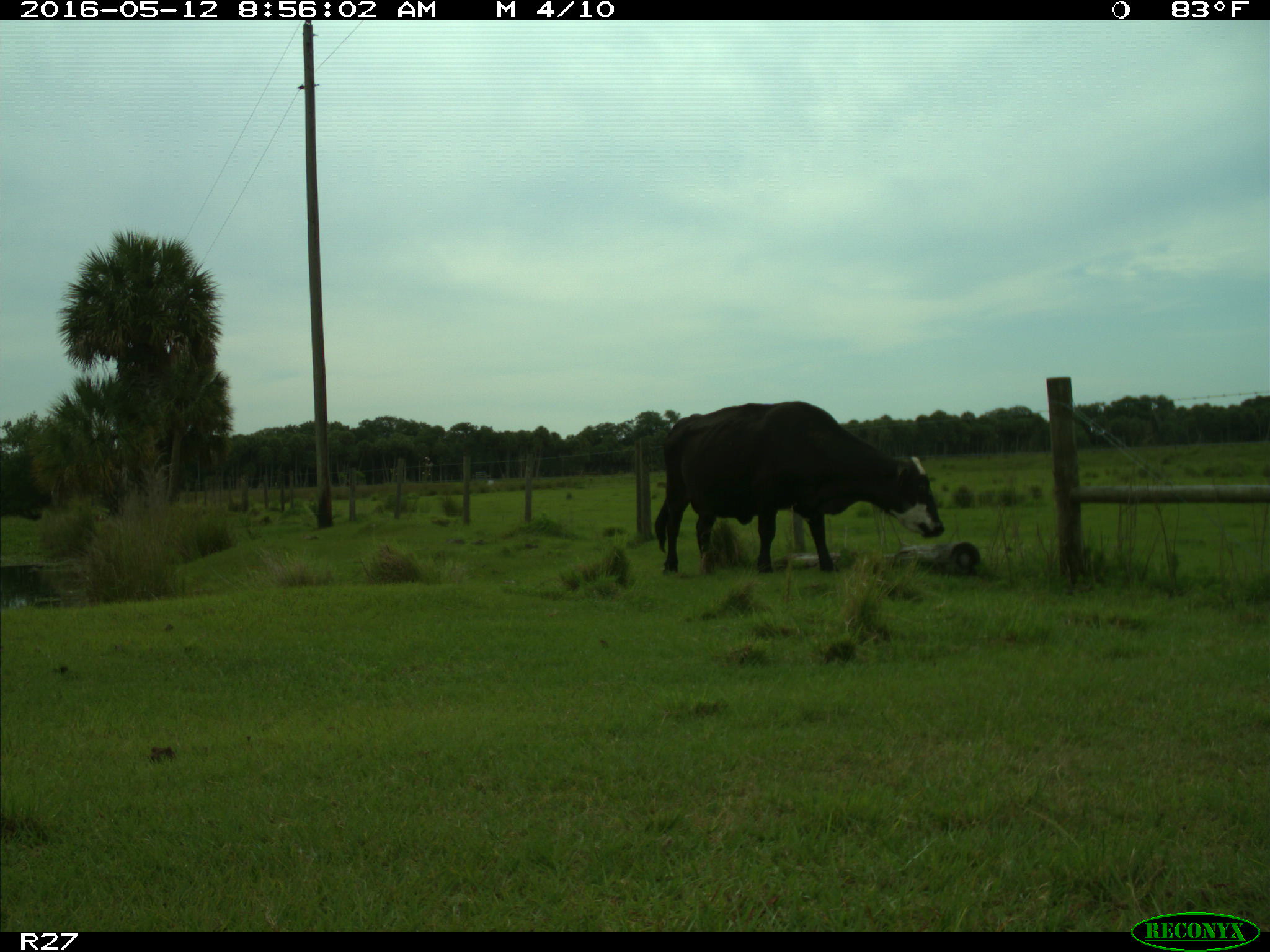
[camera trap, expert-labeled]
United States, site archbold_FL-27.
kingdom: Animalia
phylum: Chordata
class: Mammalia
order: Artiodactyla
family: Bovidae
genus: Bos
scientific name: Bos taurus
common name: domestic cow